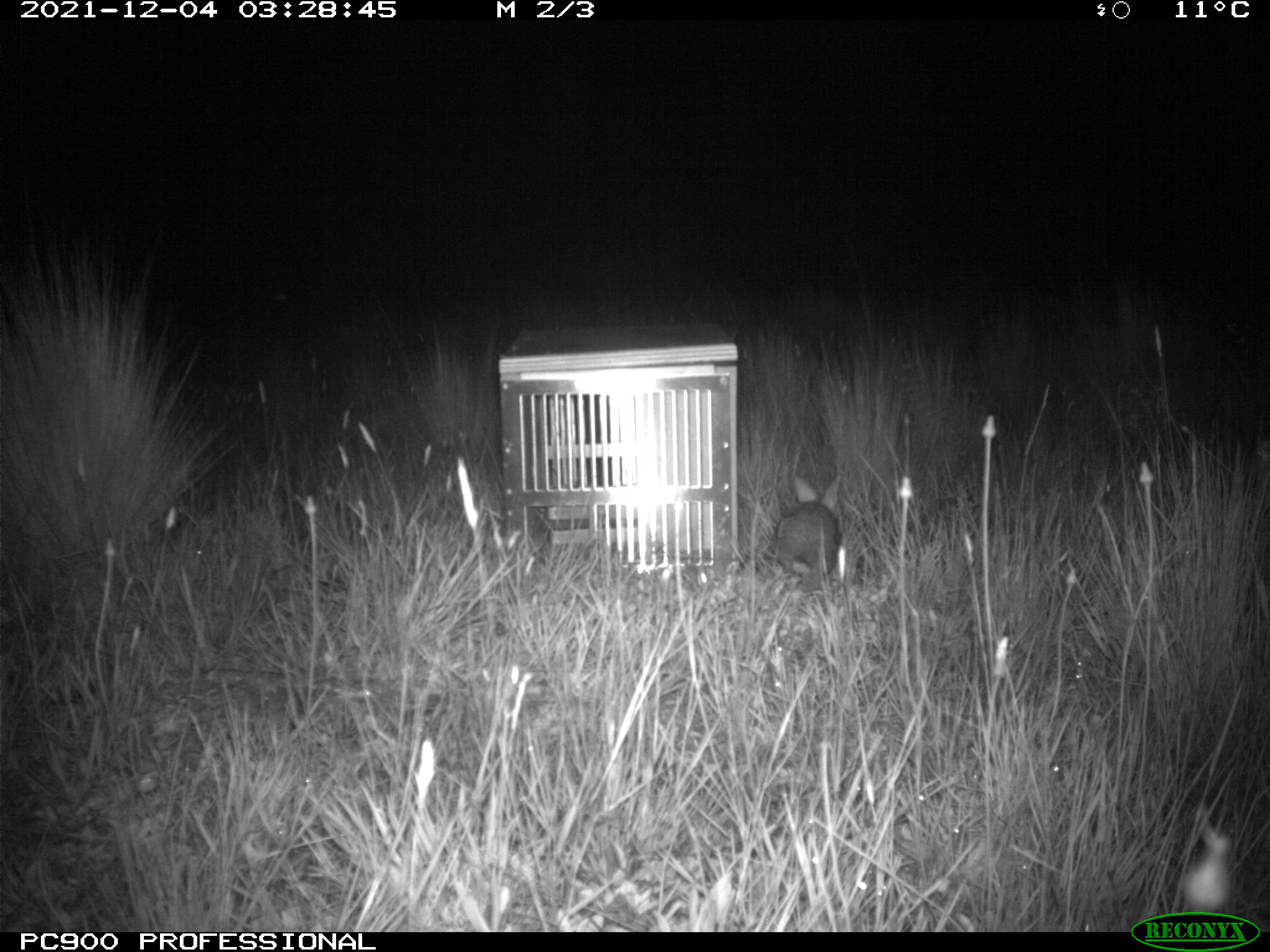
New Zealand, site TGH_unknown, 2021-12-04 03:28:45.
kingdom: Animalia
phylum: Chordata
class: Mammalia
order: Lagomorpha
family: Leporidae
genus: Oryctolagus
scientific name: Oryctolagus cuniculus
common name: european rabbit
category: rabbit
Rabbit (european rabbit) (Oryctolagus cuniculus).